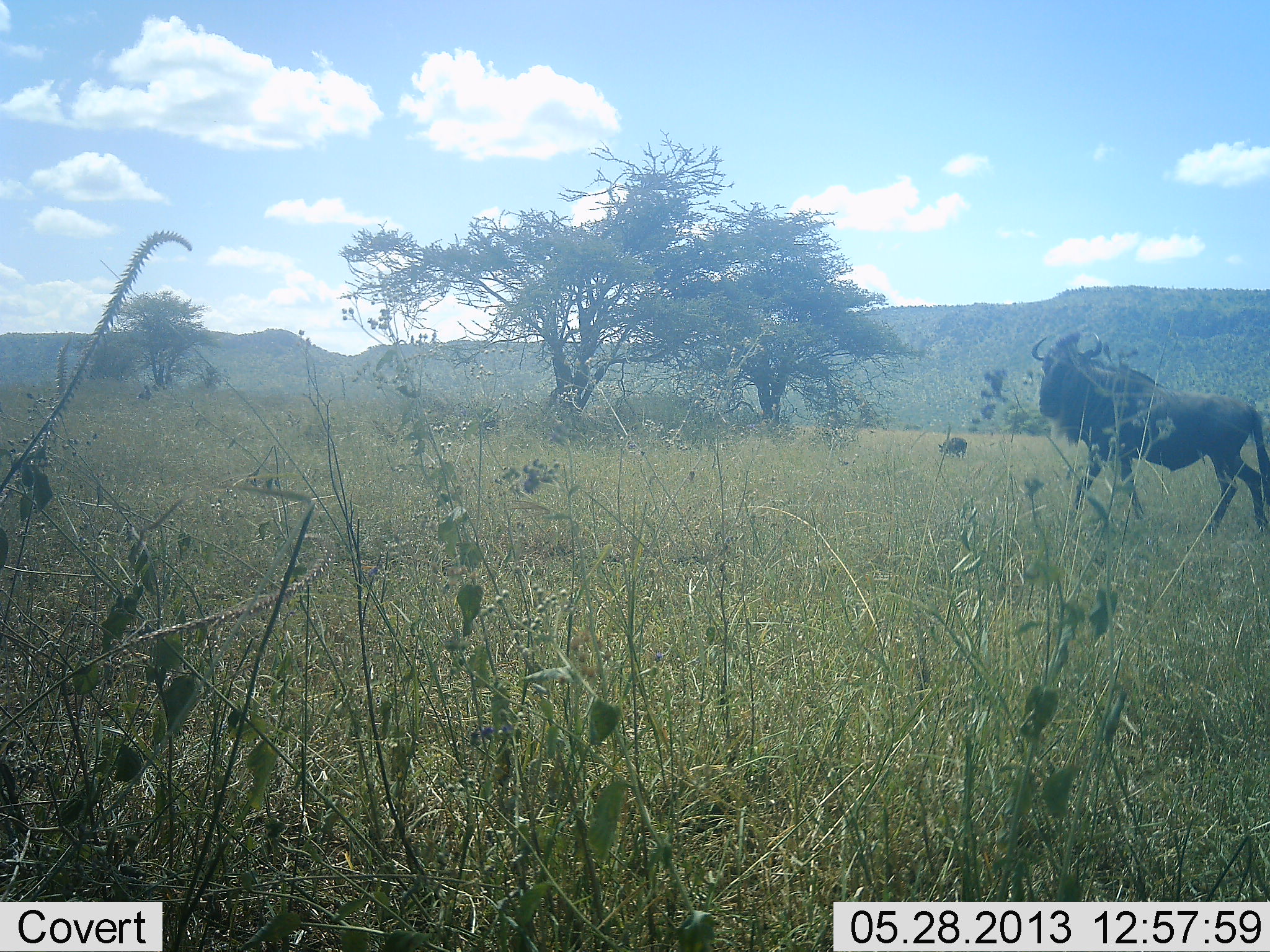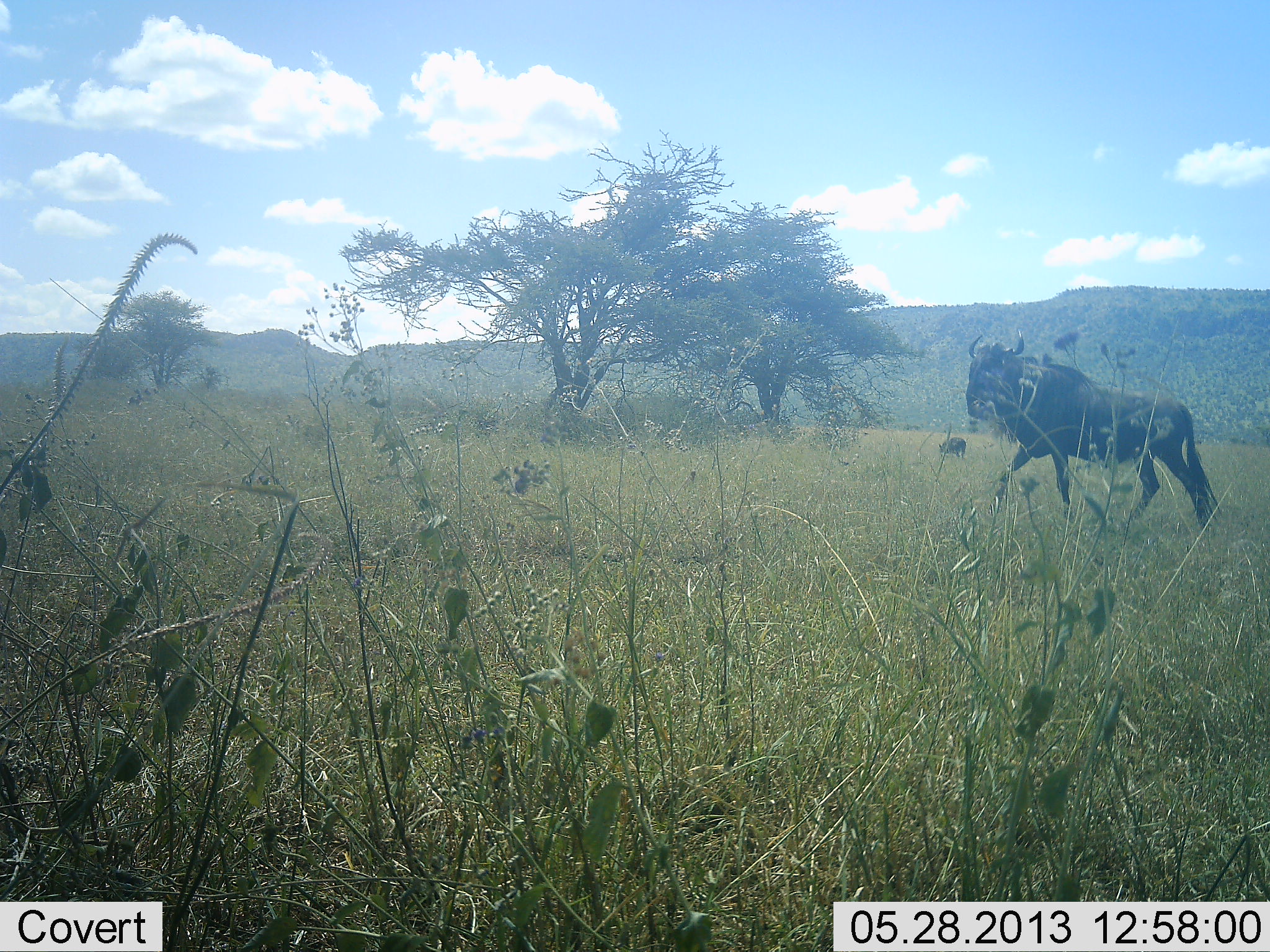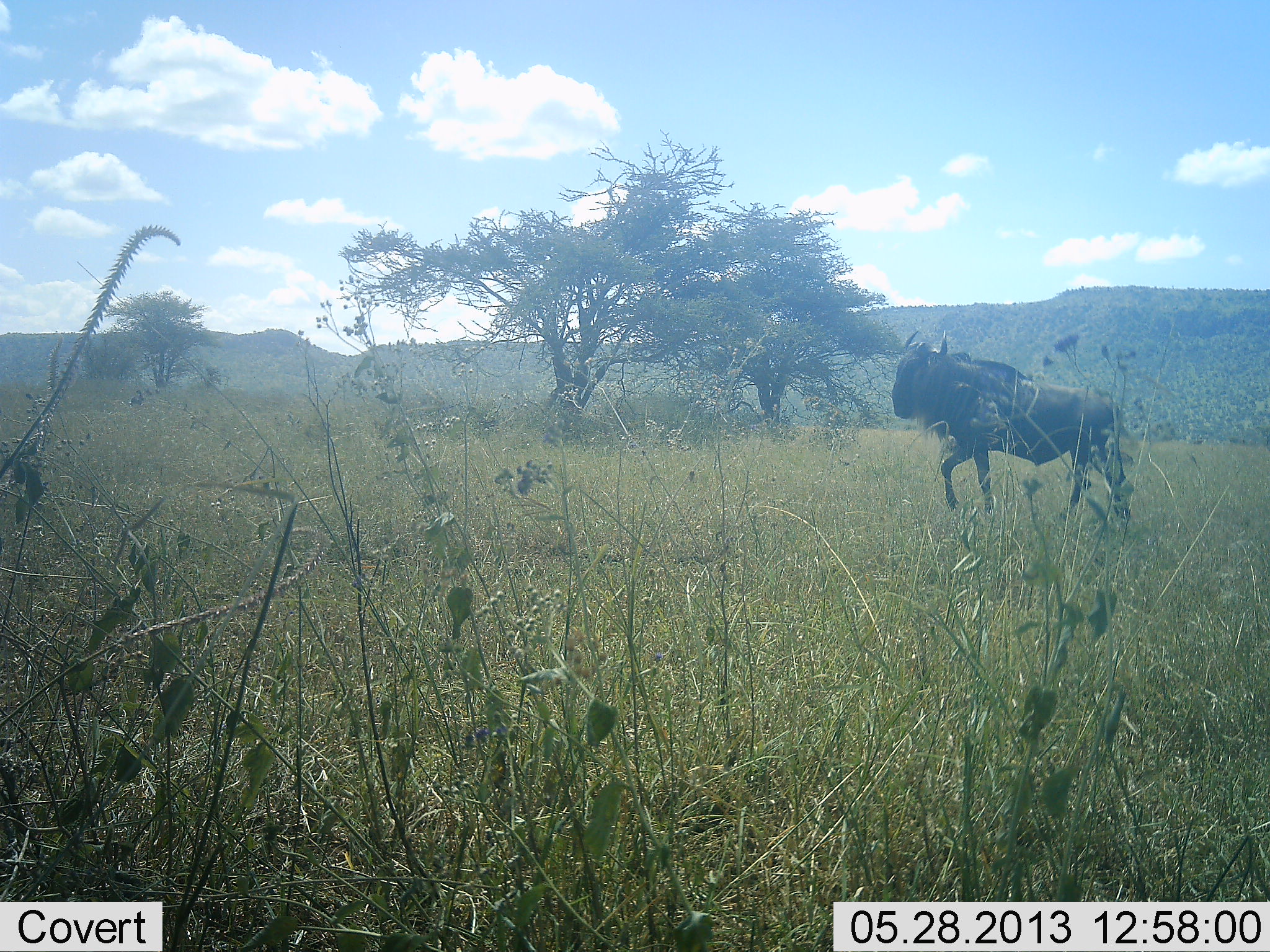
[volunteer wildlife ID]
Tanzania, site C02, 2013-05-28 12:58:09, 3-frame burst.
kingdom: Animalia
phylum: Chordata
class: Mammalia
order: Artiodactyla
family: Bovidae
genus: Connochaetes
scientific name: Connochaetes taurinus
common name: blue wildebeest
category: wildebeest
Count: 1.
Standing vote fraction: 9%.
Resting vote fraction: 0%.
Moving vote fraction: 97%.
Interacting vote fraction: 0%.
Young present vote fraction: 0%.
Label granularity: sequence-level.